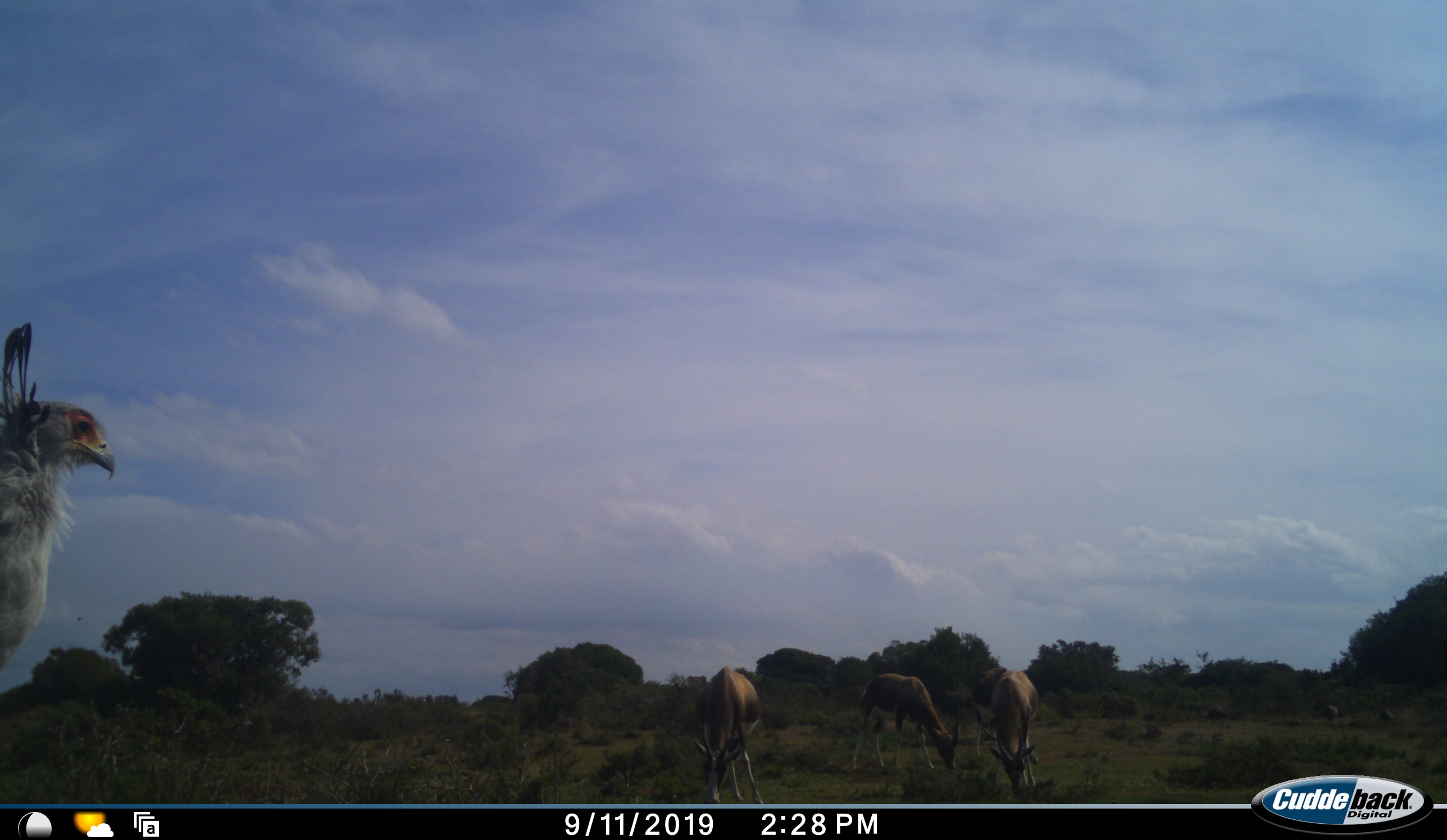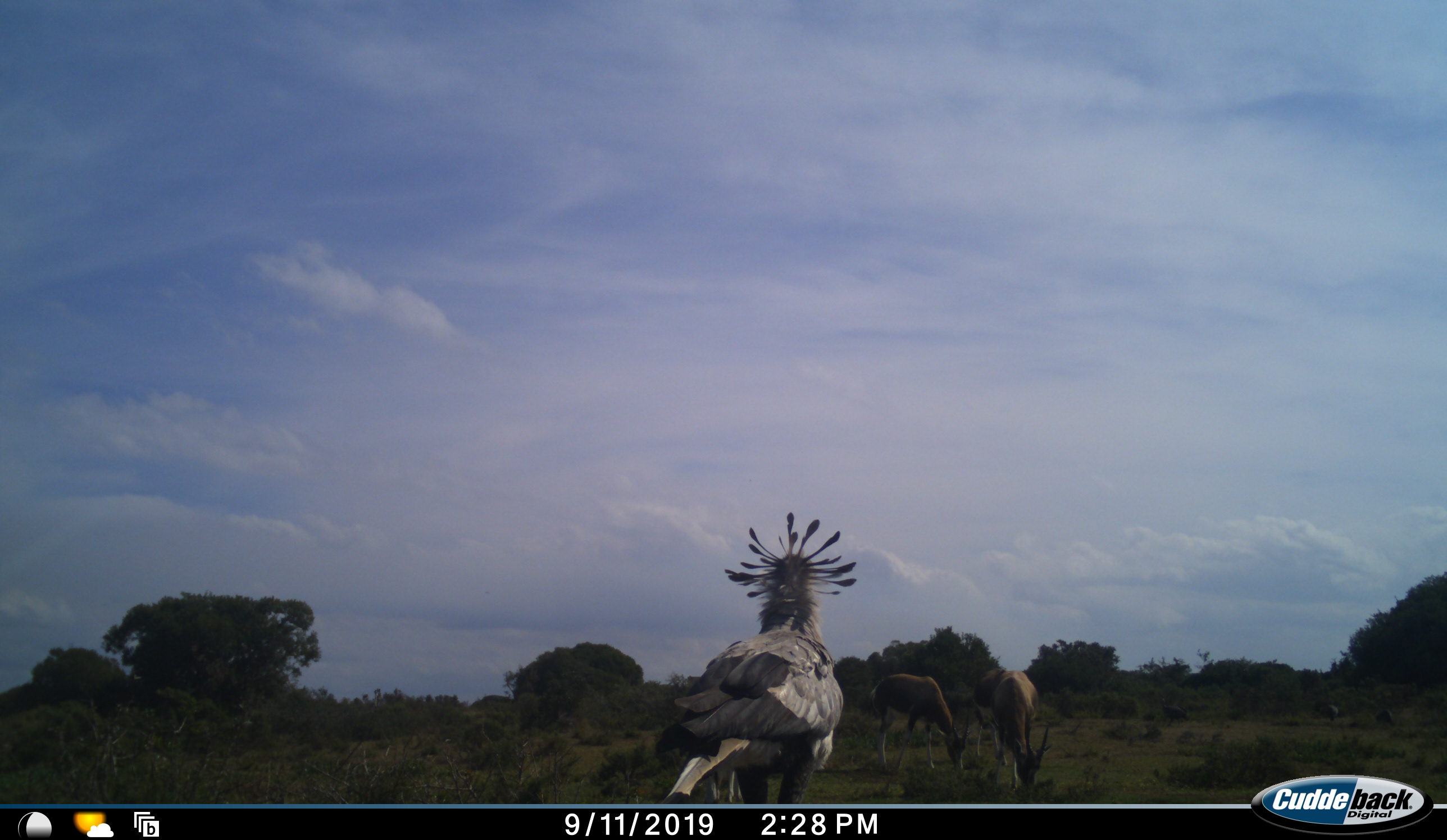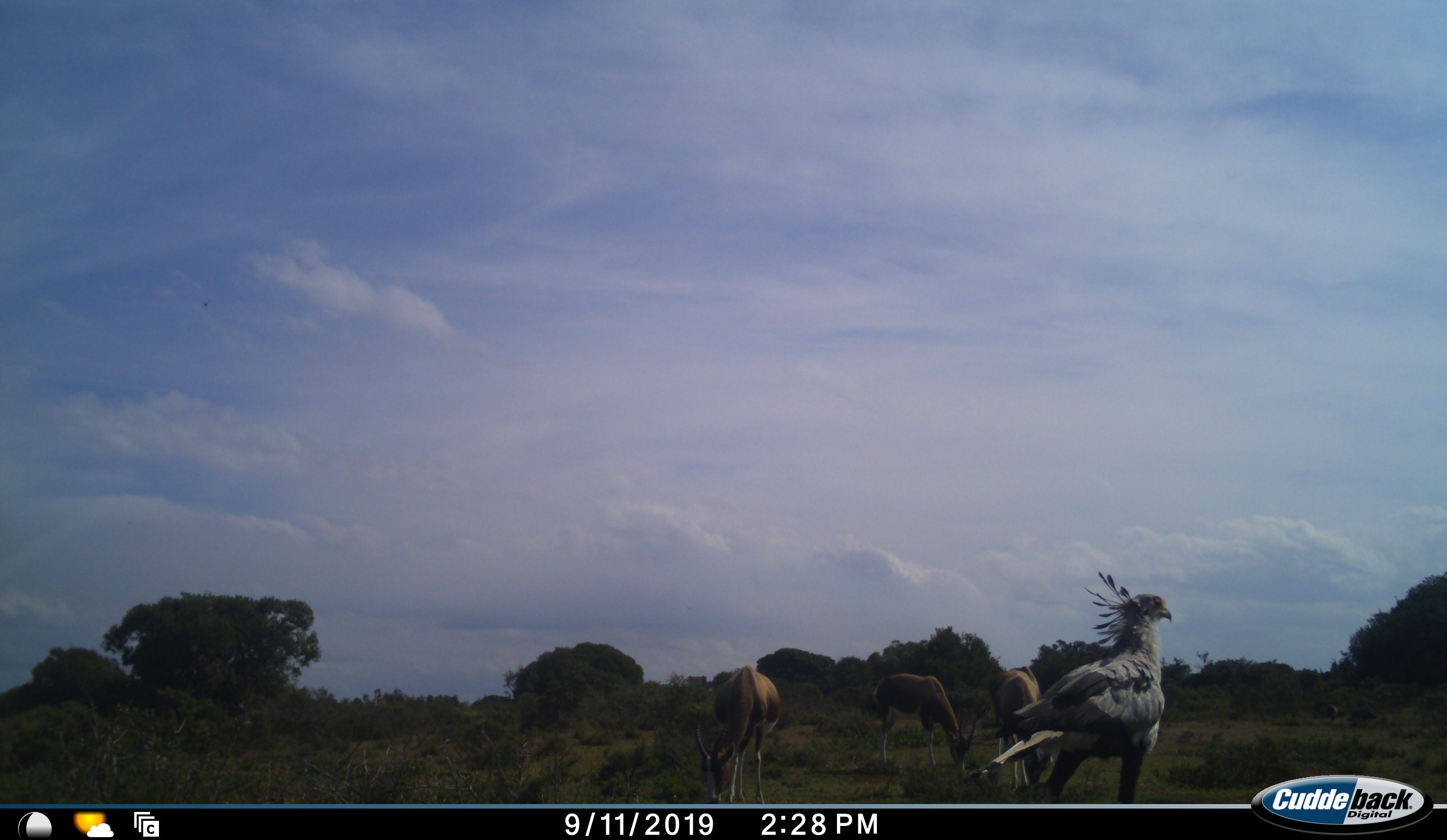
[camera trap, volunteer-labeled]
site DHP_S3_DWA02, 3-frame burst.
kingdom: Animalia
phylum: Chordata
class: Mammalia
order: Artiodactyla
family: Bovidae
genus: Damaliscus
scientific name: Damaliscus pygargus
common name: bontebok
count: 3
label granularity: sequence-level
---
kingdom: Animalia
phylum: Chordata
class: Aves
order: Accipitriformes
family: Sagittariidae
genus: Sagittarius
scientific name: Sagittarius serpentarius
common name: secretarybird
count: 1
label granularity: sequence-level